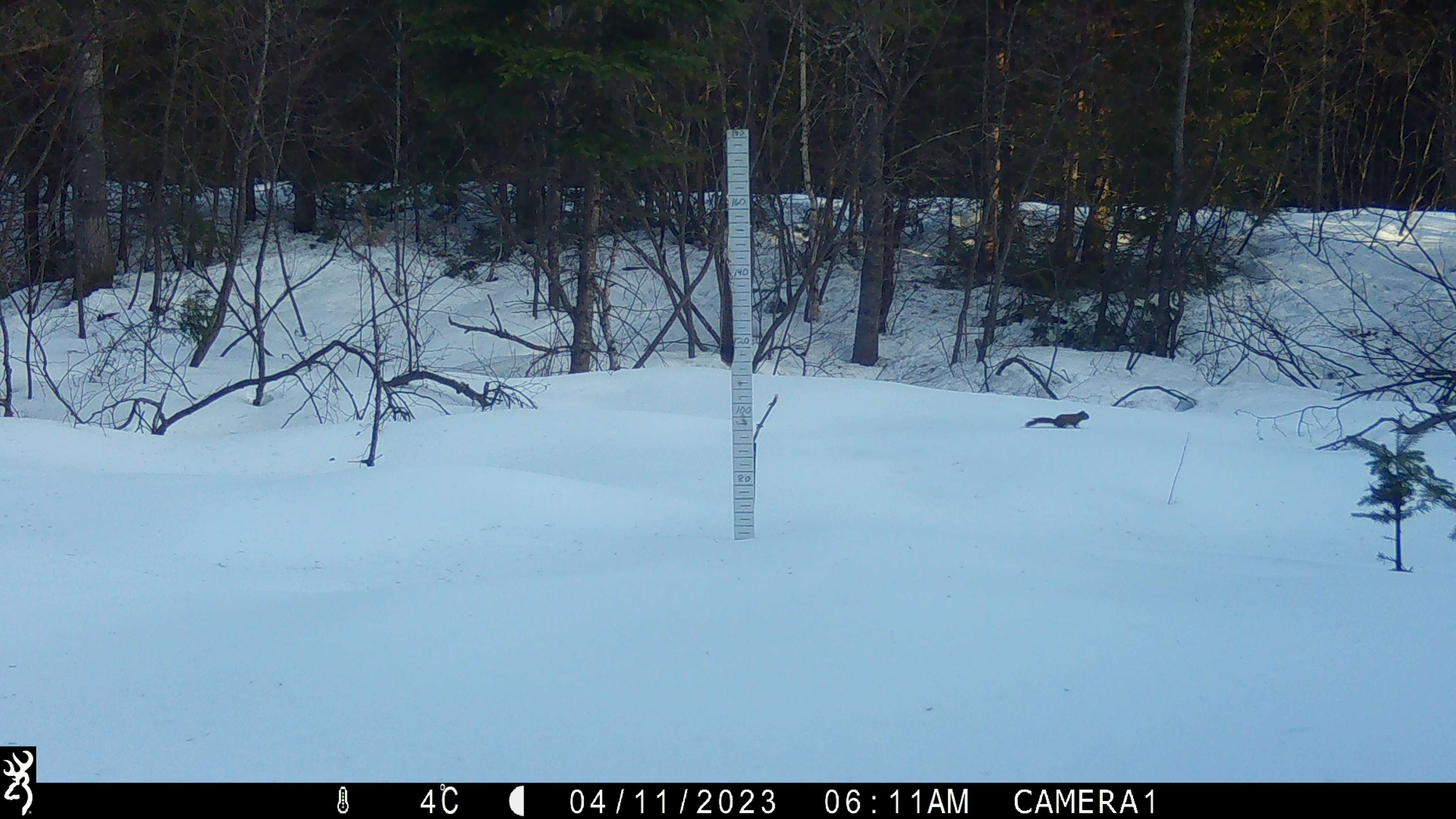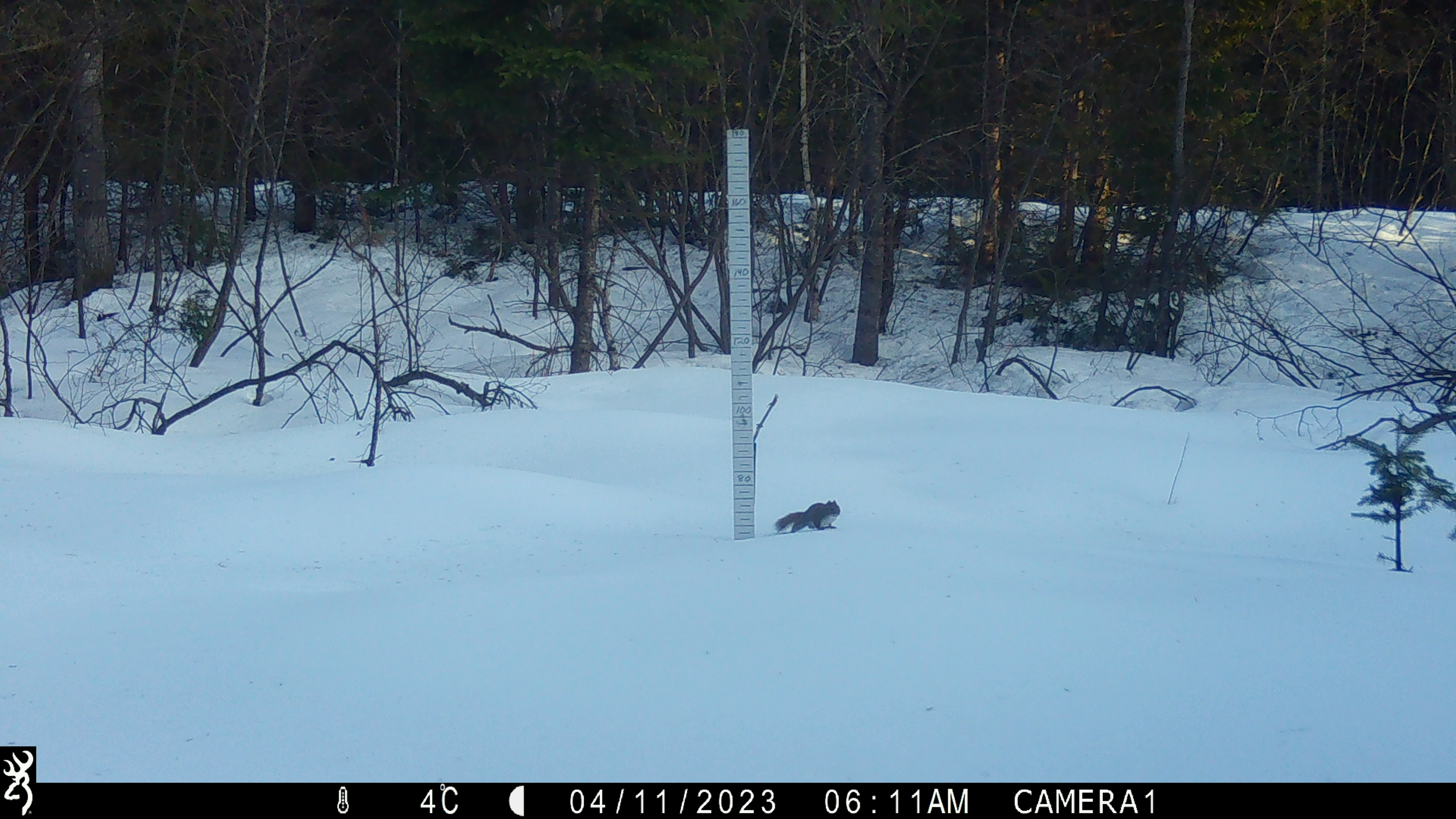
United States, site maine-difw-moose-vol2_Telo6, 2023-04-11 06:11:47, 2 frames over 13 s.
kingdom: Animalia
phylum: Chordata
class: Mammalia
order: Rodentia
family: Sciuridae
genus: Sciurus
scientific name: Sciurus carolinensis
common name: gray squirrel